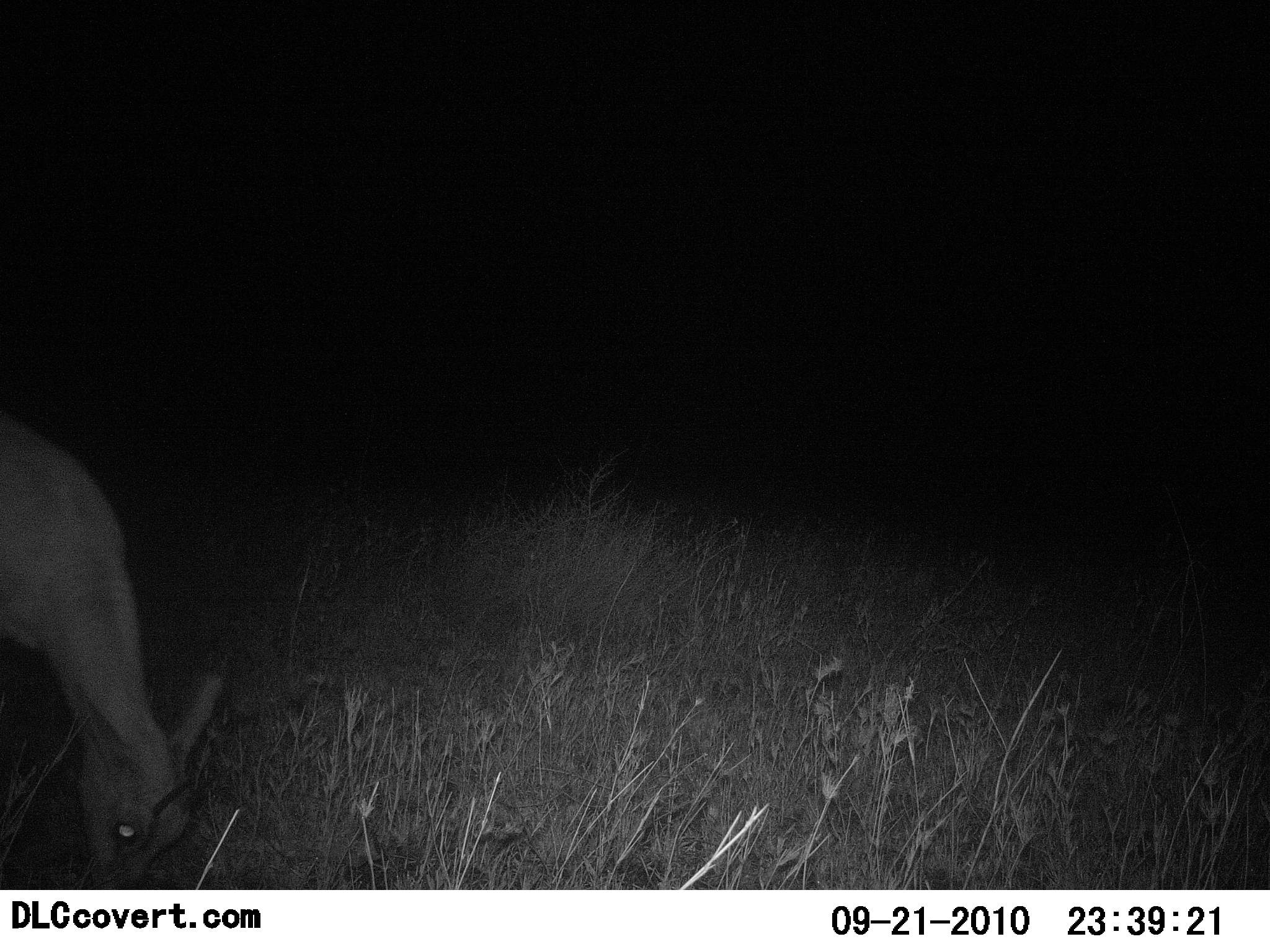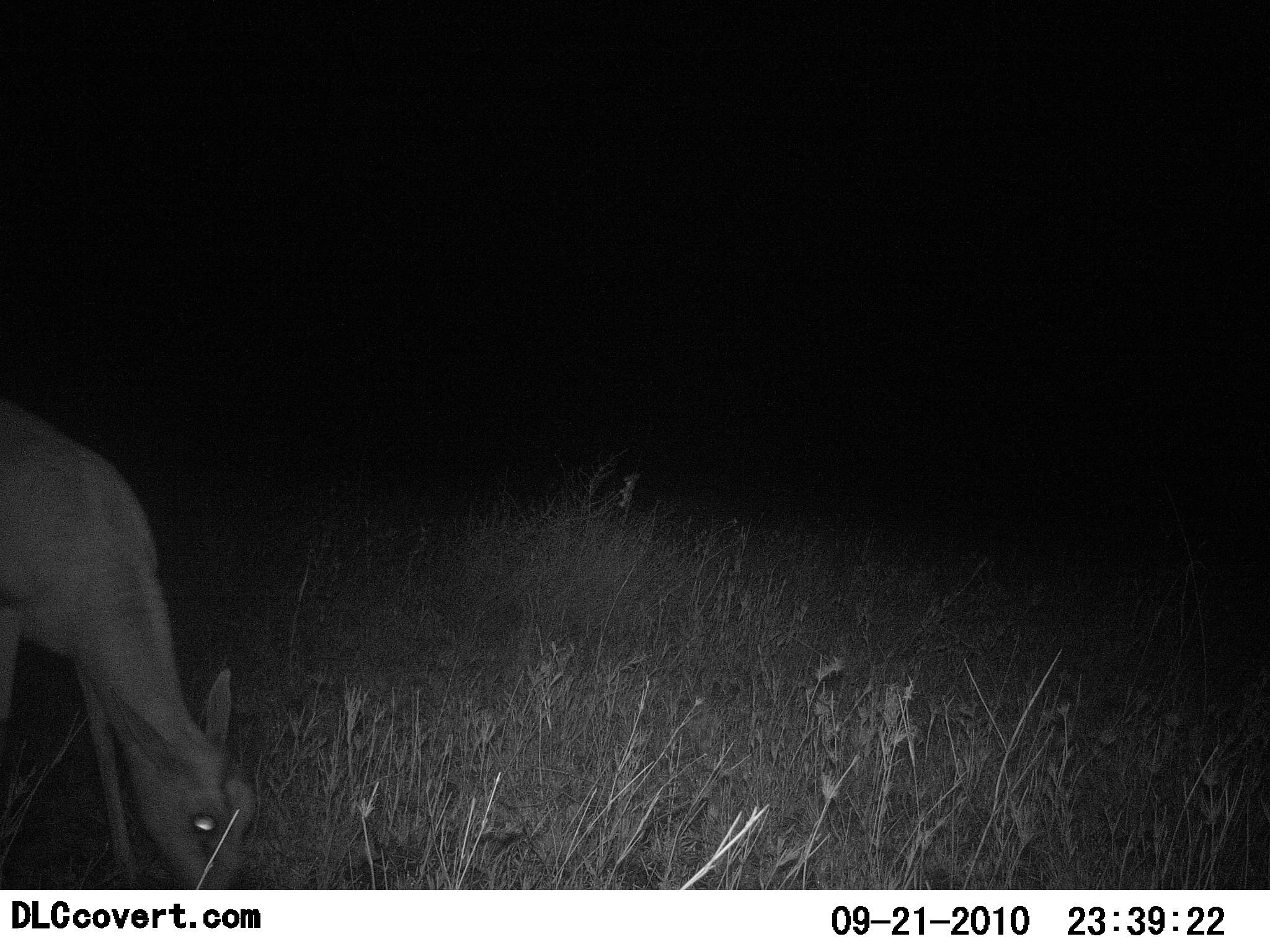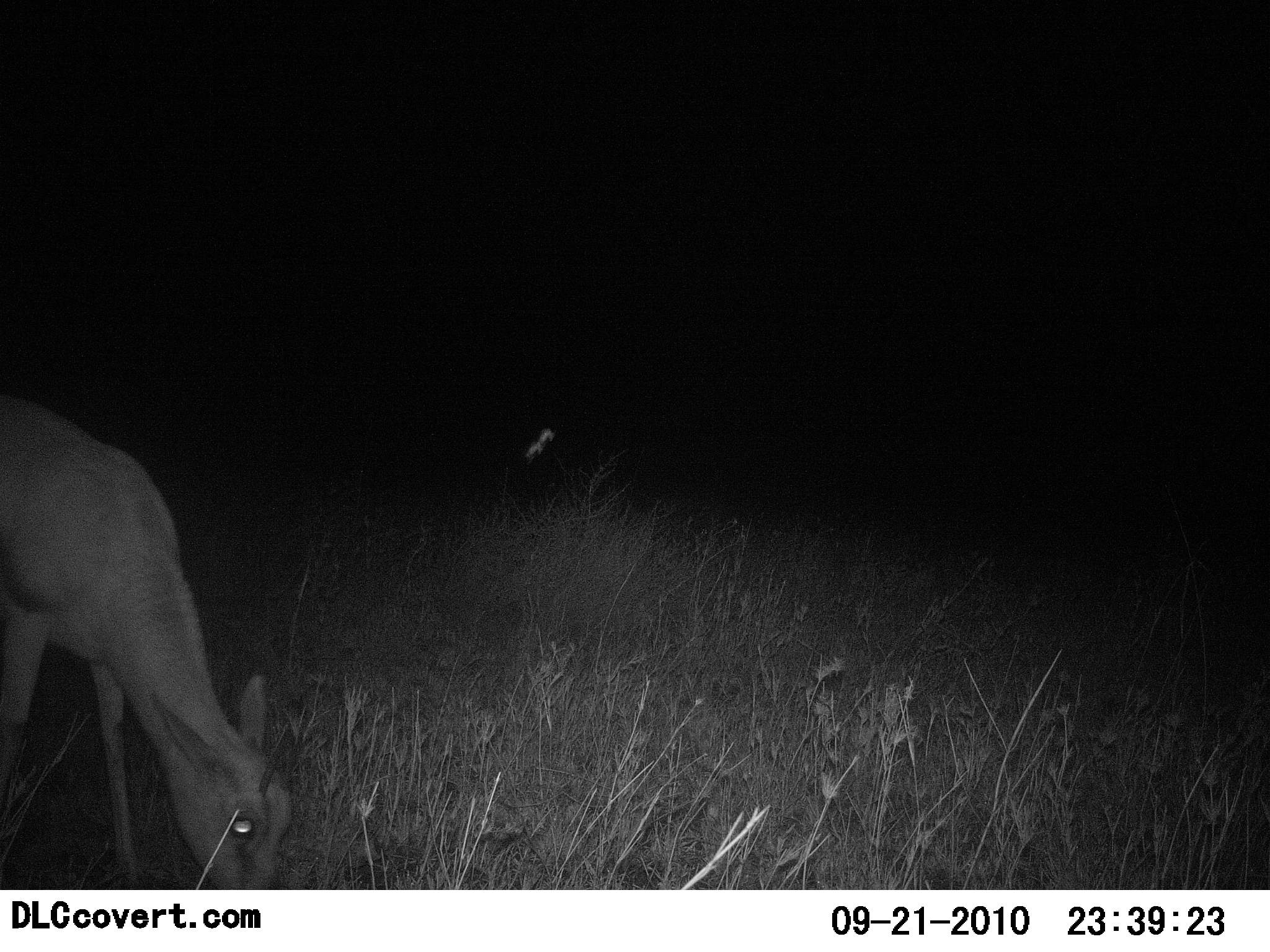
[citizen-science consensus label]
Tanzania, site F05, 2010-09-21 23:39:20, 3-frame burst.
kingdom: Animalia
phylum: Chordata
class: Mammalia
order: Artiodactyla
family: Bovidae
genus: Madoqua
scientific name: Madoqua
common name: dikdik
Dikdik (Madoqua), count 1. Behavior (volunteer vote fractions): standing 11%, resting 0%, moving 11%, interacting 0%. Young present (vote fraction): 0%. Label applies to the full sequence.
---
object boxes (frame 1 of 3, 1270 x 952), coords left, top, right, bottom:
animal: 0, 419, 220, 892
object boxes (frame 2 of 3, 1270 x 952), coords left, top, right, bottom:
animal: 0, 394, 254, 888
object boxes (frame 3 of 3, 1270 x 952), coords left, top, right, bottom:
animal: 0, 391, 290, 889